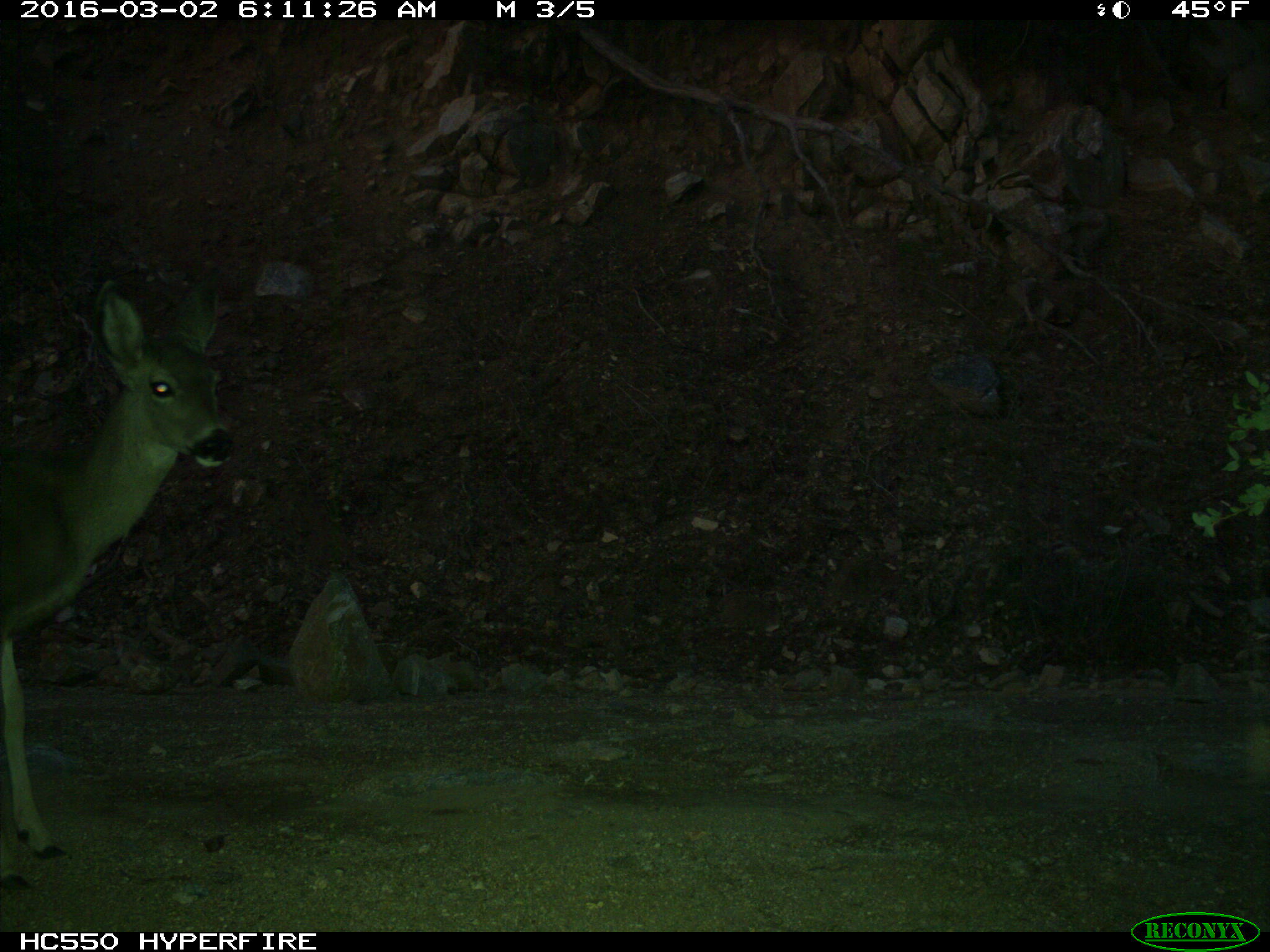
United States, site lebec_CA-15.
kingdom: Animalia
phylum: Chordata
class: Mammalia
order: Artiodactyla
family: Cervidae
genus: Odocoileus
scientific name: Odocoileus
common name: deer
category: unidentified deer